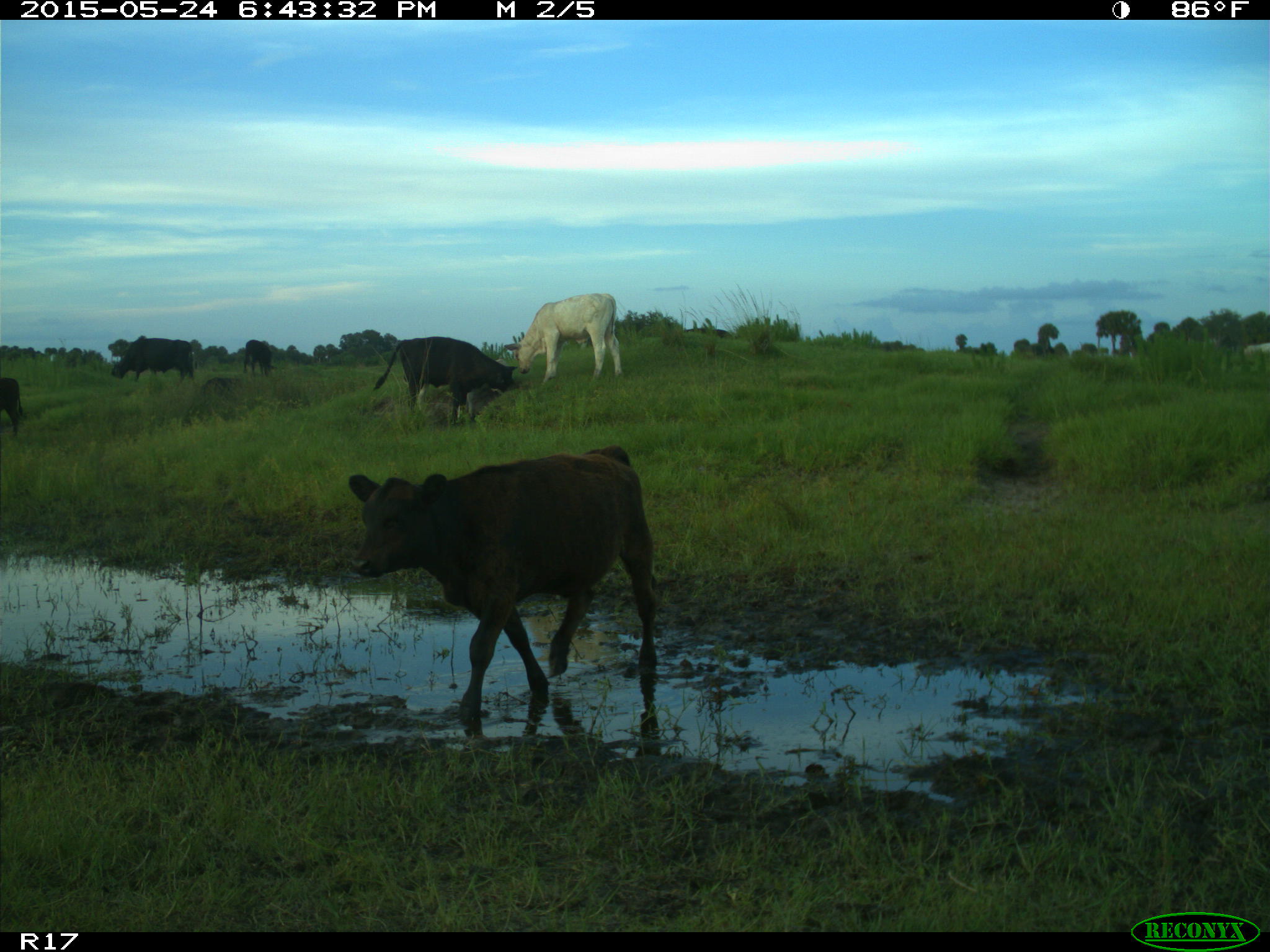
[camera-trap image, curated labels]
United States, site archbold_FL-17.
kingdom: Animalia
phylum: Chordata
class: Mammalia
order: Artiodactyla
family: Bovidae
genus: Bos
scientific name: Bos taurus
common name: domestic cow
Bos taurus (domestic cow).